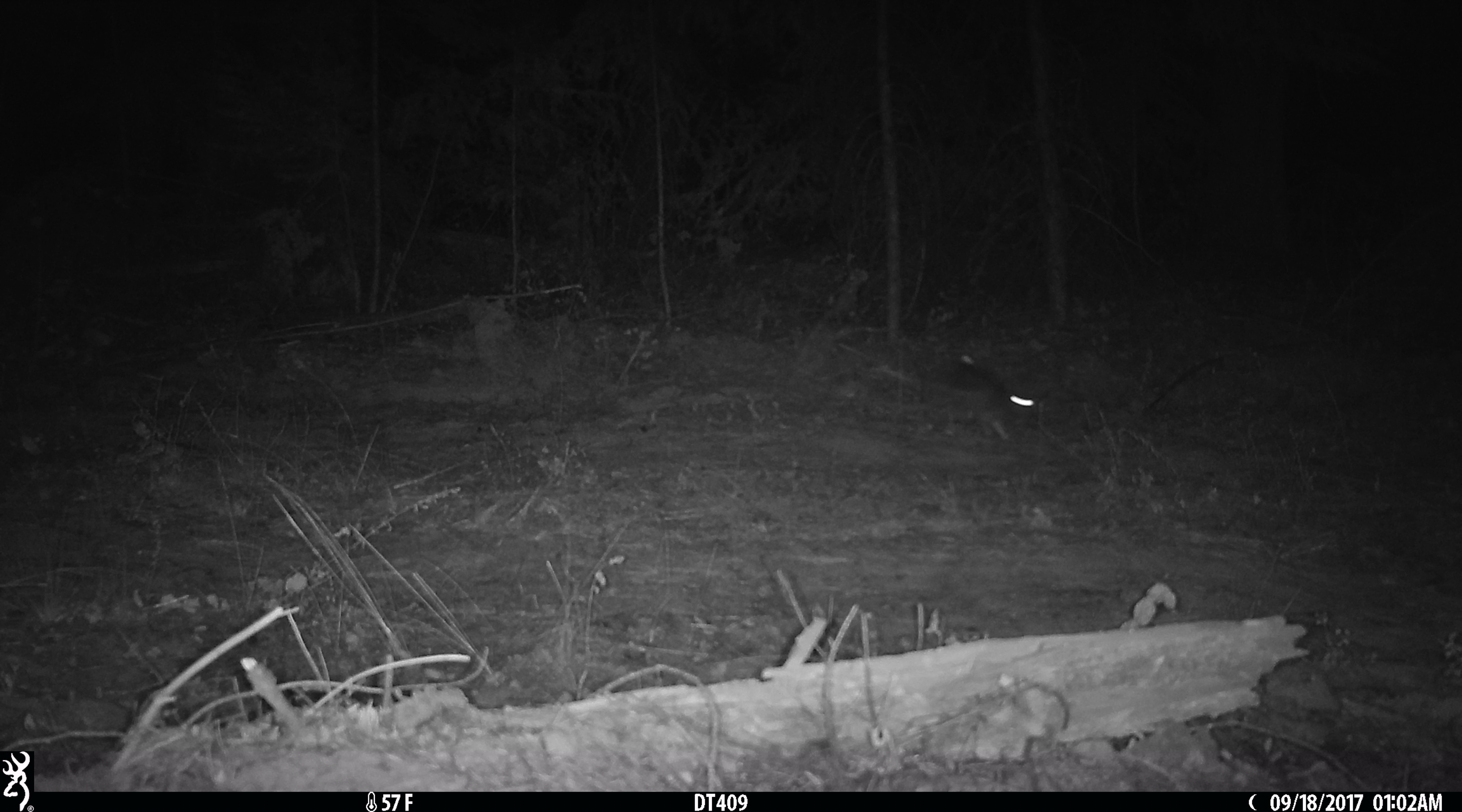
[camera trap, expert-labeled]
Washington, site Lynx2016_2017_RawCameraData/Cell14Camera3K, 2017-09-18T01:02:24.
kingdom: Animalia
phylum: Chordata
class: Mammalia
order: Lagomorpha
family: Leporidae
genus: Lepus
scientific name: Lepus americanus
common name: snowshoe hare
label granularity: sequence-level